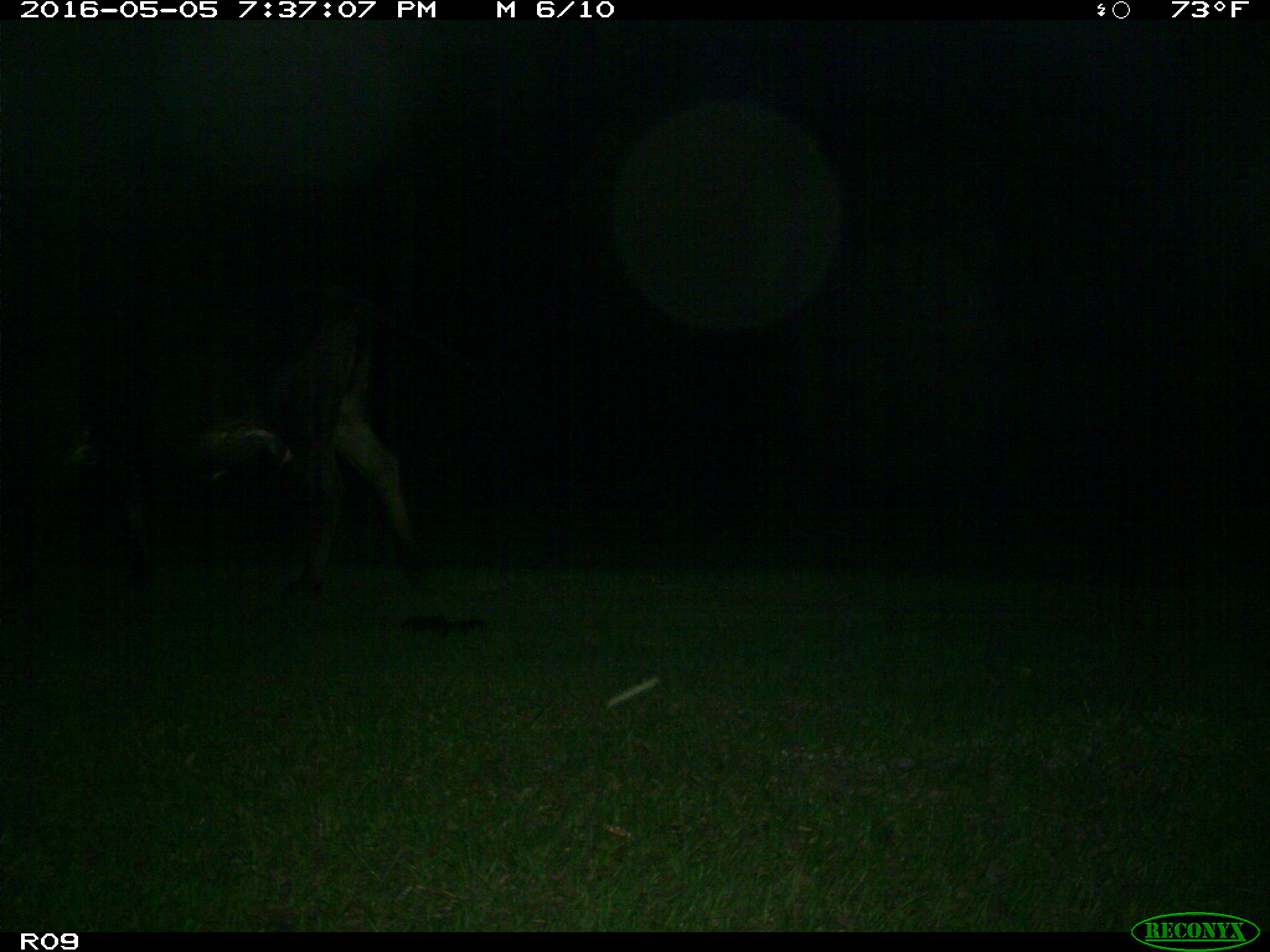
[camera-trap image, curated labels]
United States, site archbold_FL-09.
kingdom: Animalia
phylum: Chordata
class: Mammalia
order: Artiodactyla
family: Bovidae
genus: Bos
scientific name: Bos taurus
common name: domestic cow